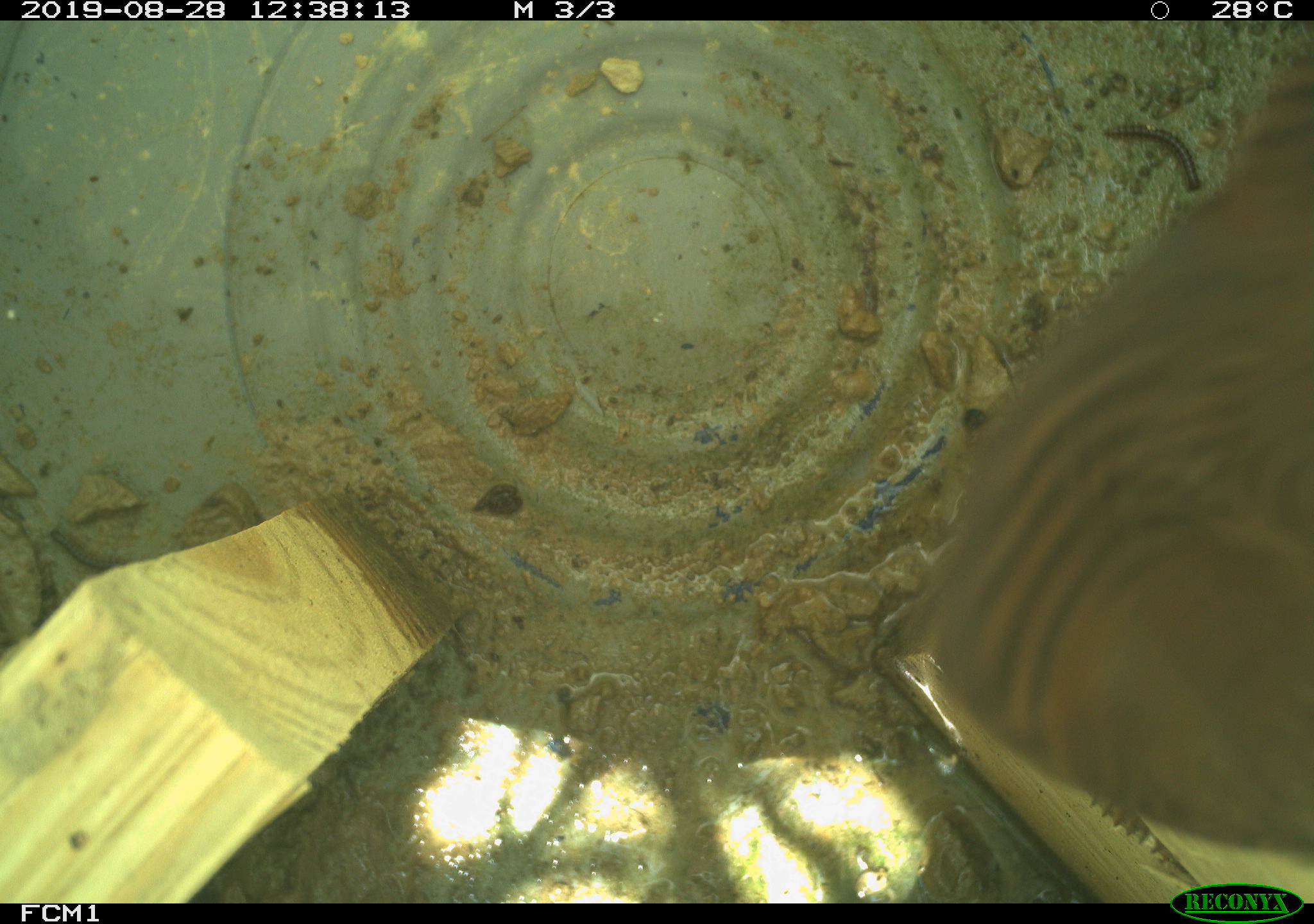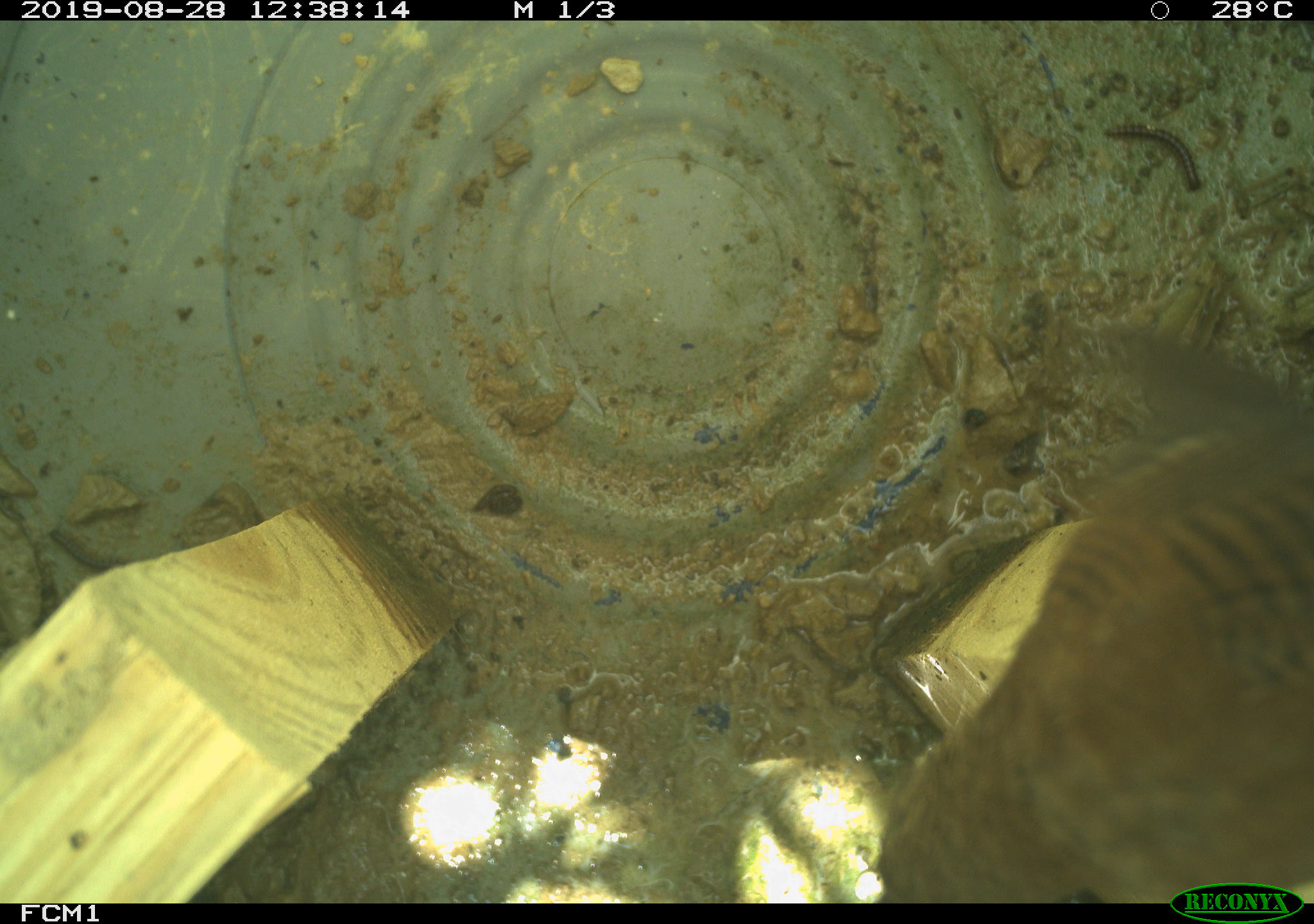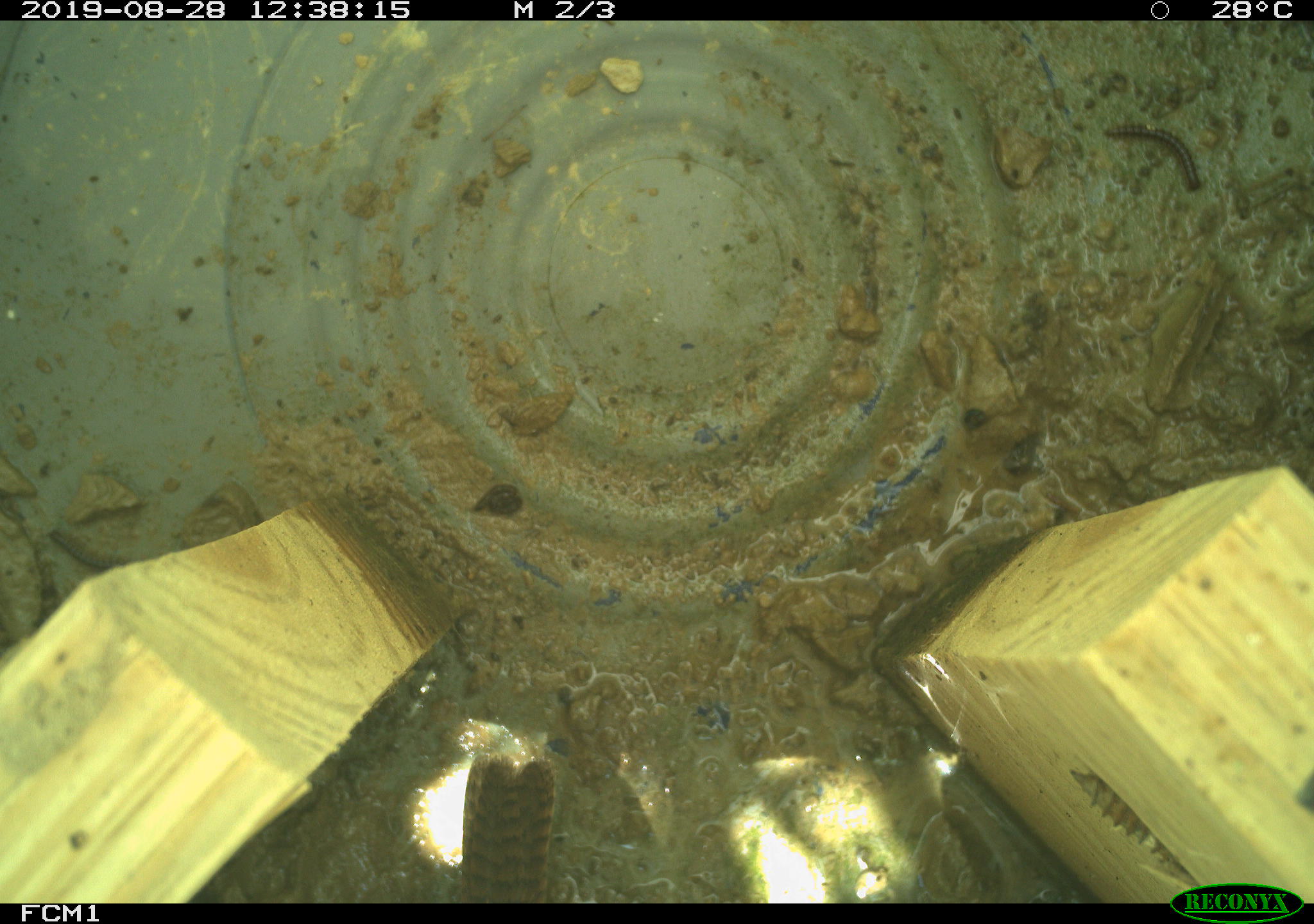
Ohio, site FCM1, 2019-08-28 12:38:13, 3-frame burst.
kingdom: Animalia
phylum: Chordata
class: Aves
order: Passeriformes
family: Troglodytidae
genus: Troglodytes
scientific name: Troglodytes aedon aedon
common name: northern house wren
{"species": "northern house wren (Troglodytes aedon aedon)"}